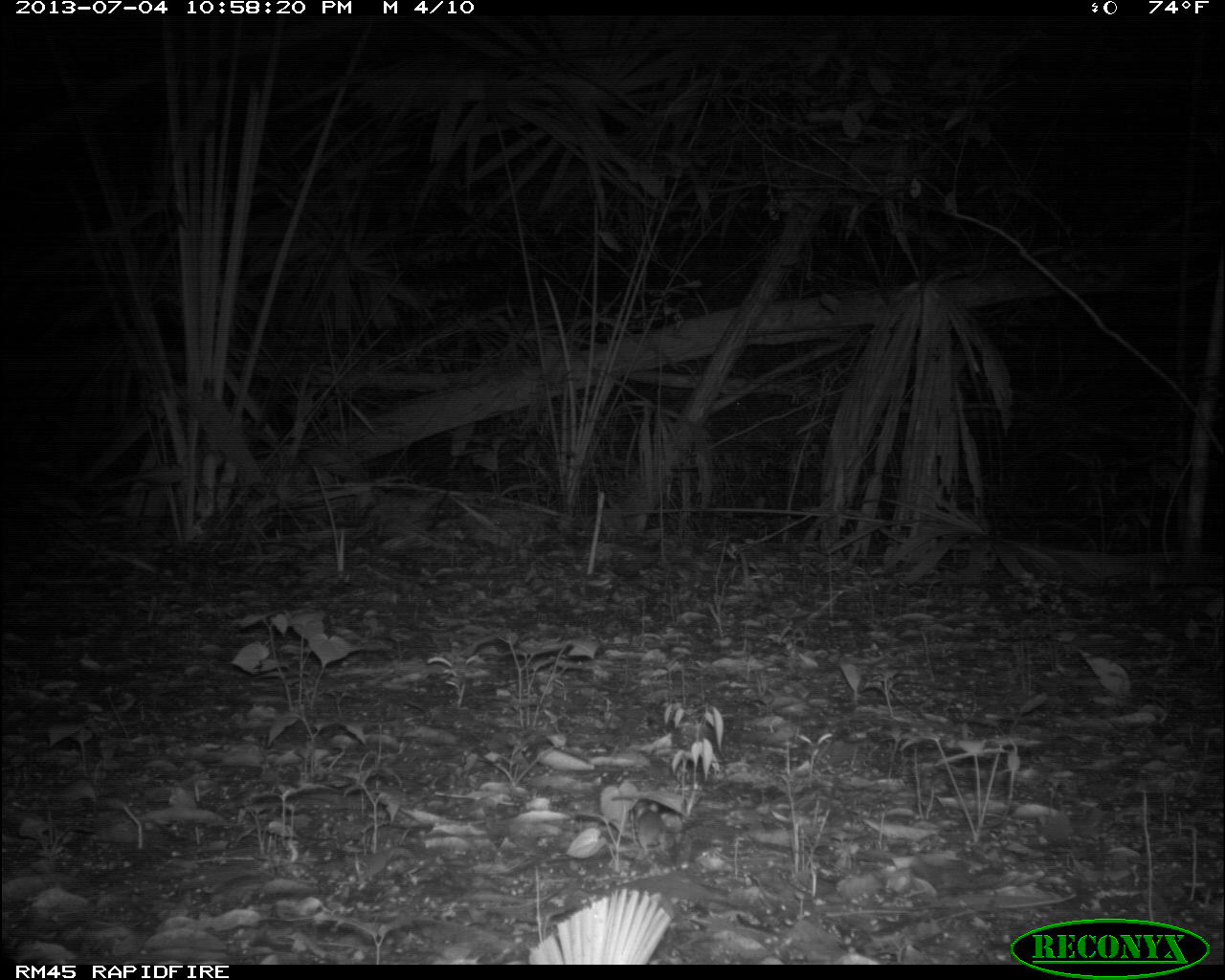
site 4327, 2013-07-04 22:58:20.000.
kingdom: Animalia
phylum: Chordata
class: Mammalia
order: Rodentia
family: Cricetidae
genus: Peromyscus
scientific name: Peromyscus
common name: deermice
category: peromyscus sp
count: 1